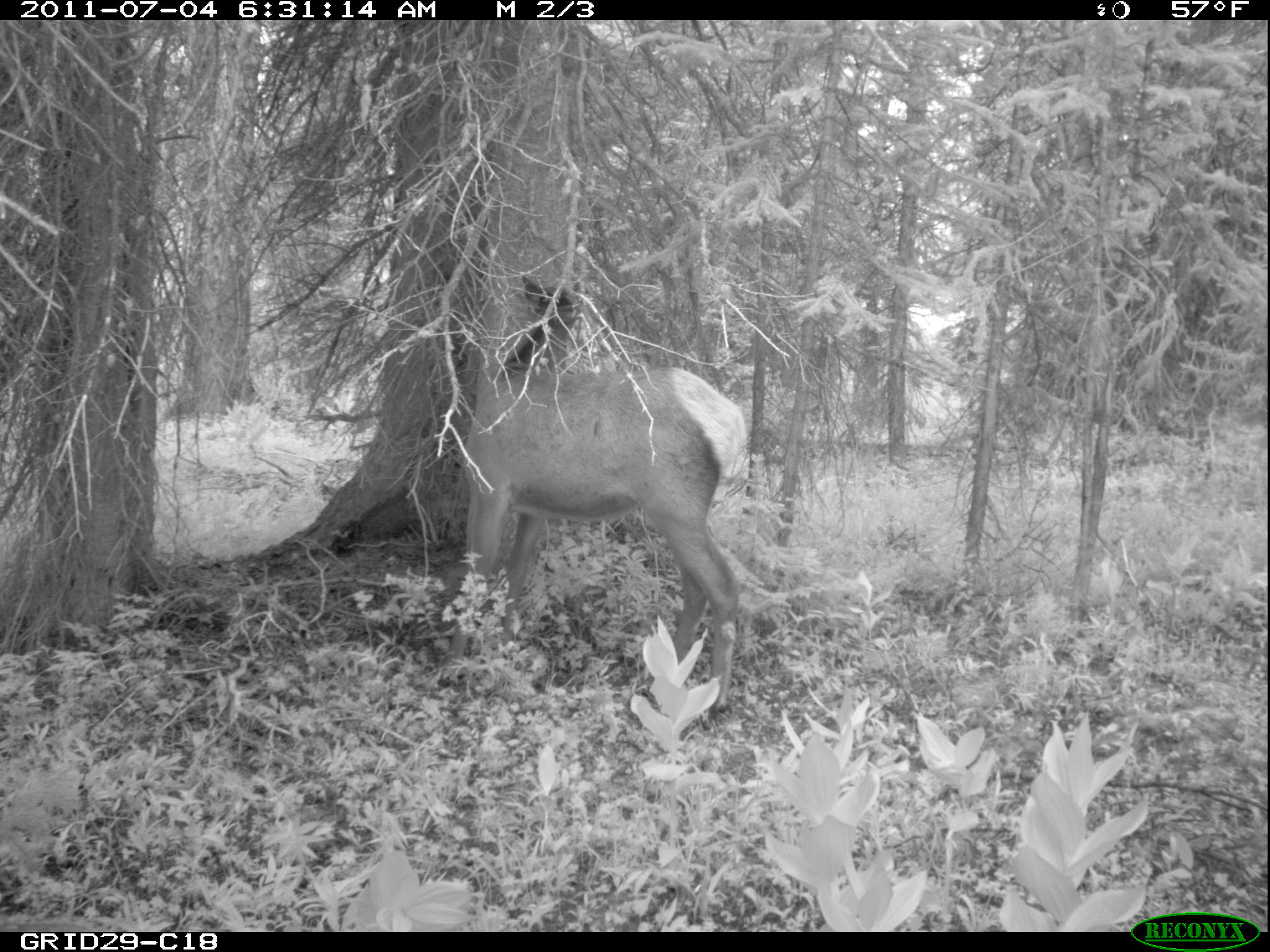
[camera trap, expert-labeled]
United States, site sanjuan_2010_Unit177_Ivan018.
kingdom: Animalia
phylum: Chordata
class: Mammalia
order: Artiodactyla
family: Cervidae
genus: Cervus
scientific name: Cervus elaphus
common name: red deer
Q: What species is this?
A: Cervus elaphus (red deer).